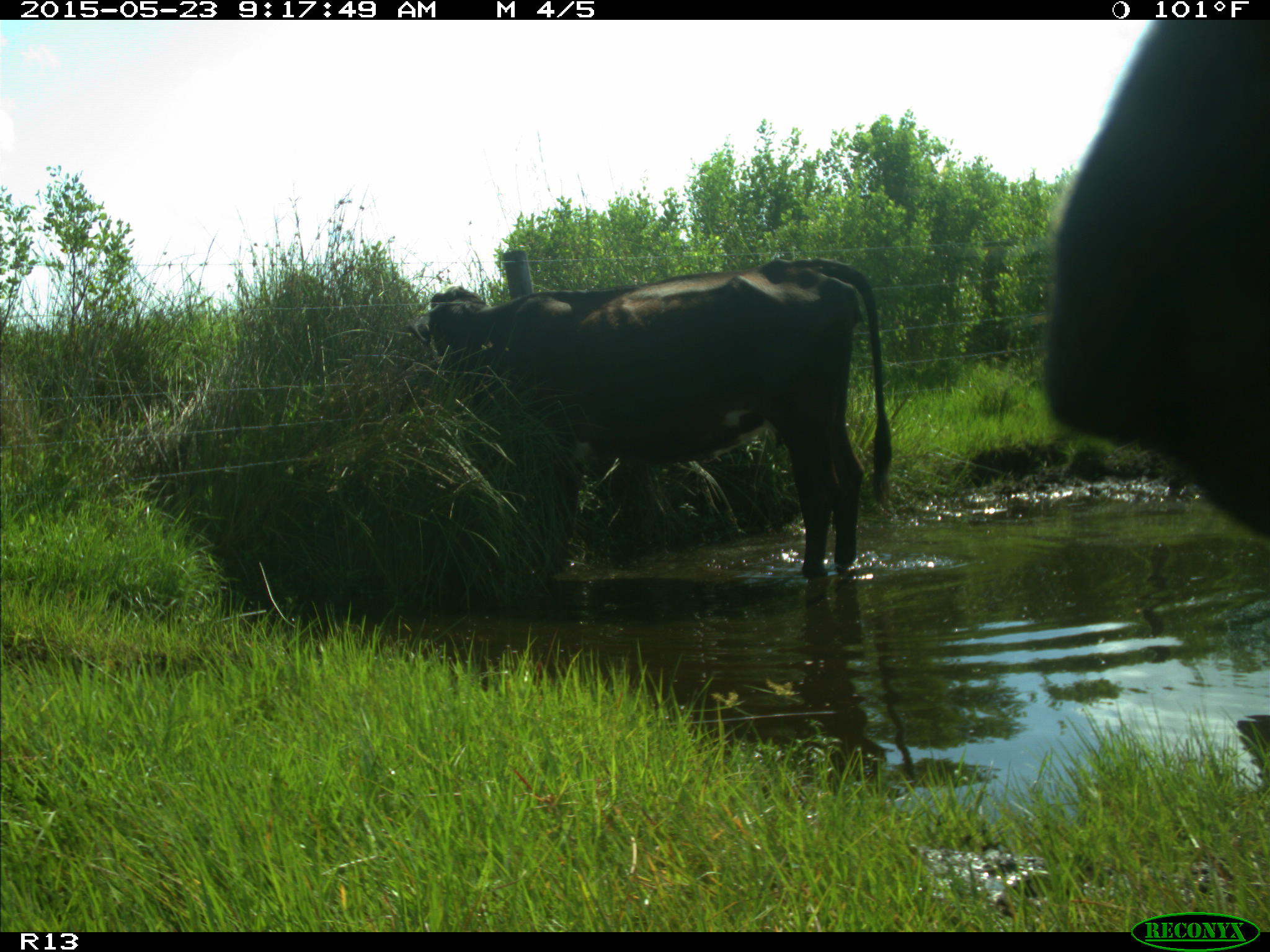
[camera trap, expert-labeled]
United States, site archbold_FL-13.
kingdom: Animalia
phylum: Chordata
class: Mammalia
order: Artiodactyla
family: Bovidae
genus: Bos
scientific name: Bos taurus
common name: domestic cow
Bos taurus (domestic cow).